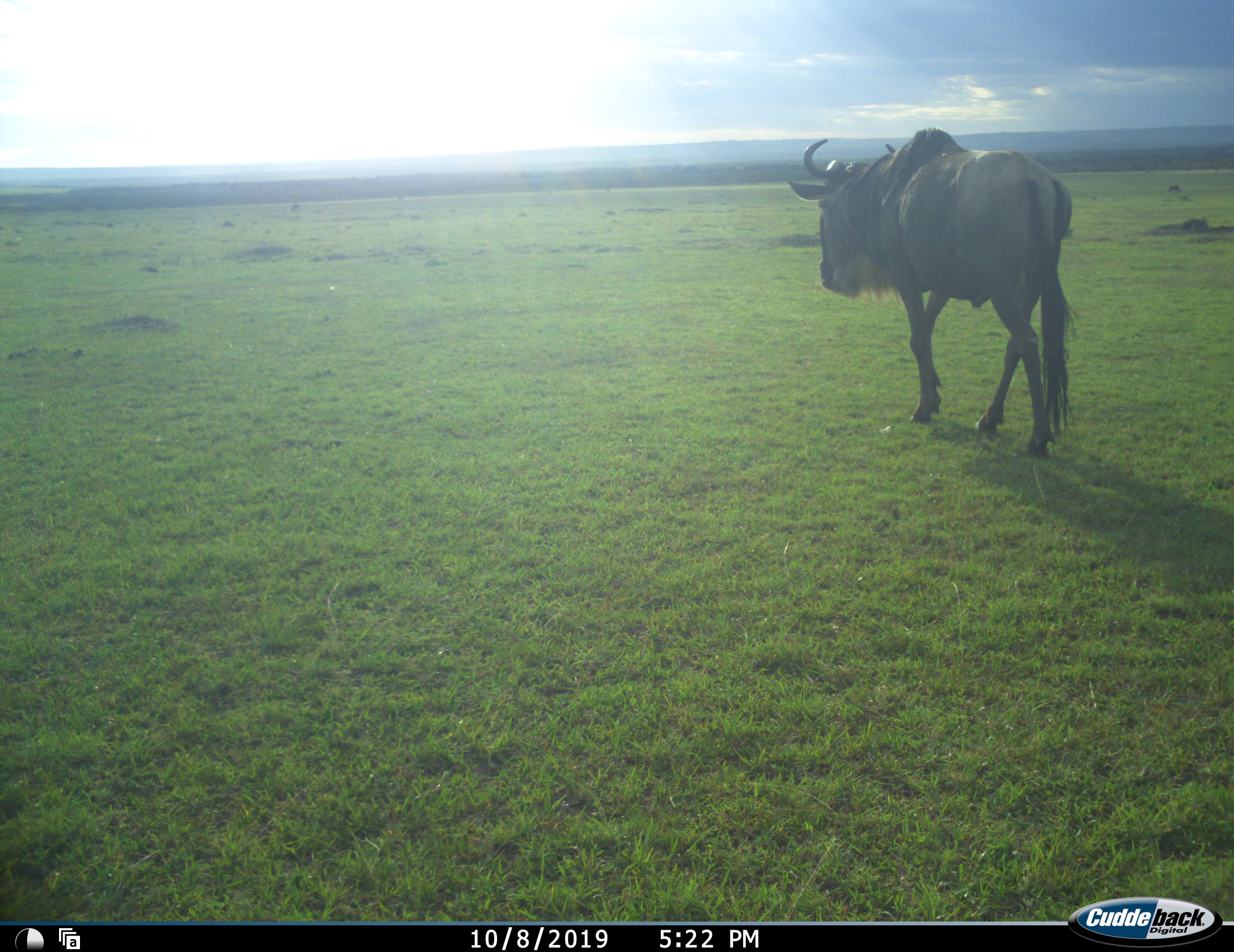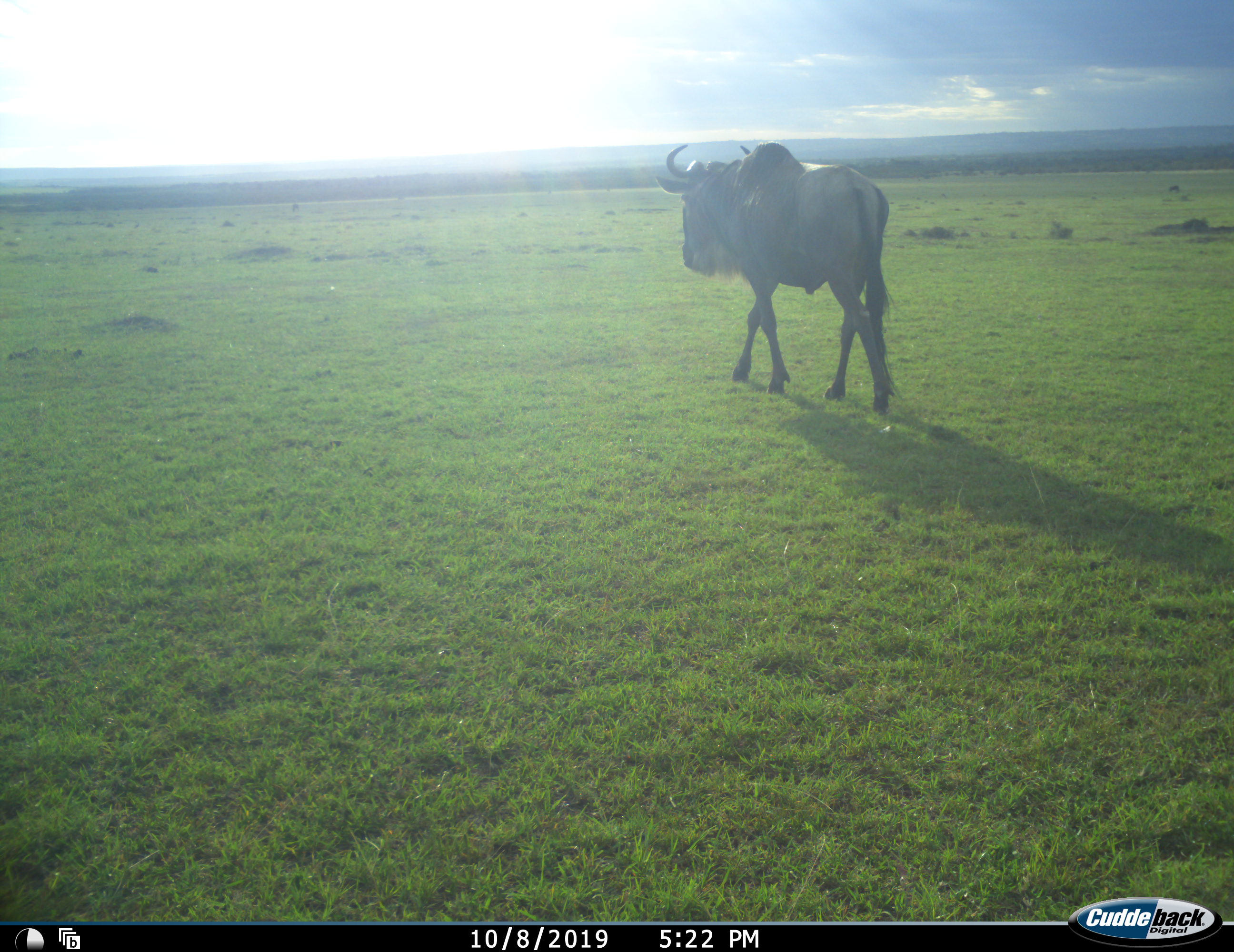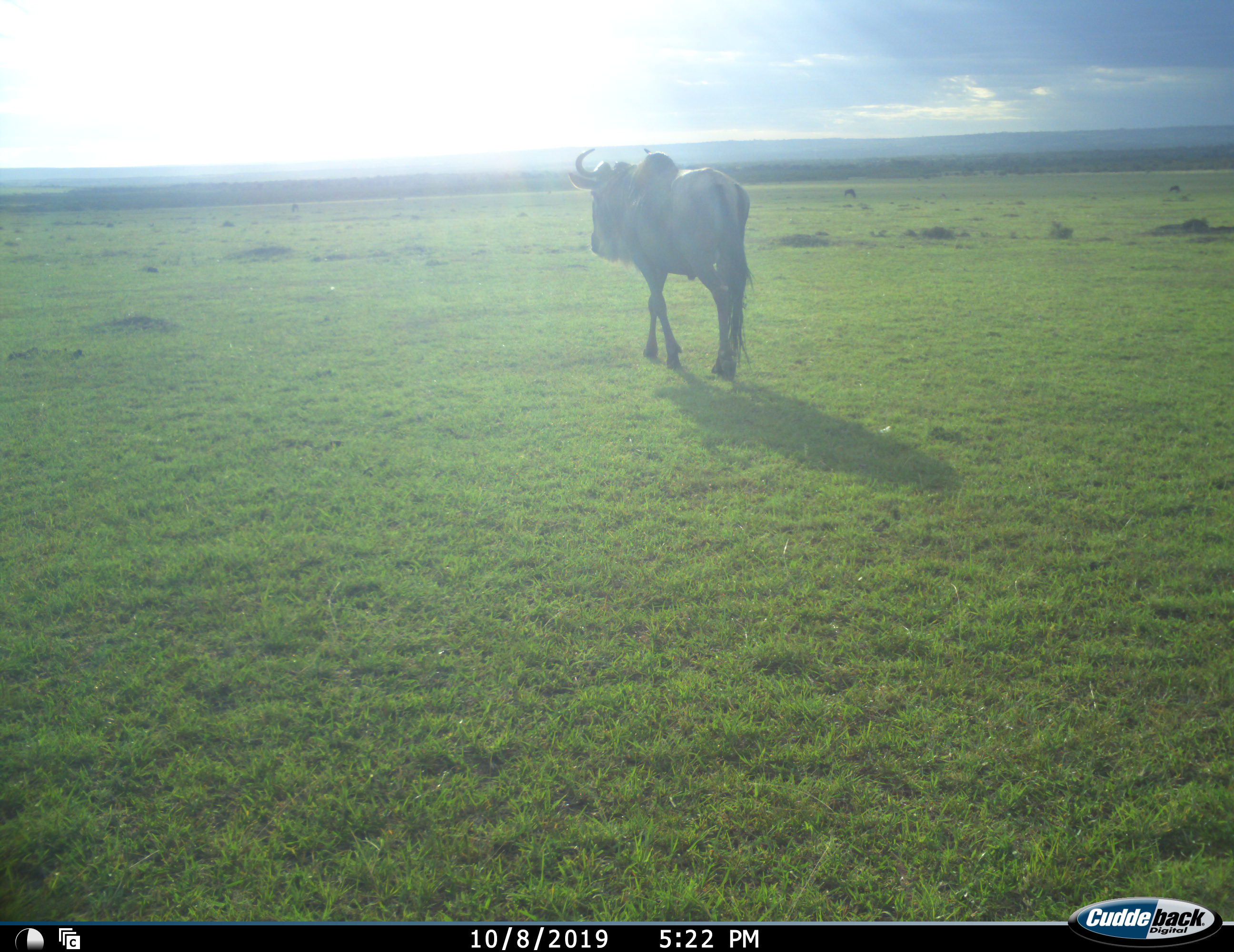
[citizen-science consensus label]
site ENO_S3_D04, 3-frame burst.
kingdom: Animalia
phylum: Chordata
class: Mammalia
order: Artiodactyla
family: Bovidae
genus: Connochaetes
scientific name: Connochaetes taurinus taurinus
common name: blue wildebeest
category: wildebeestblue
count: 1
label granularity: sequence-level